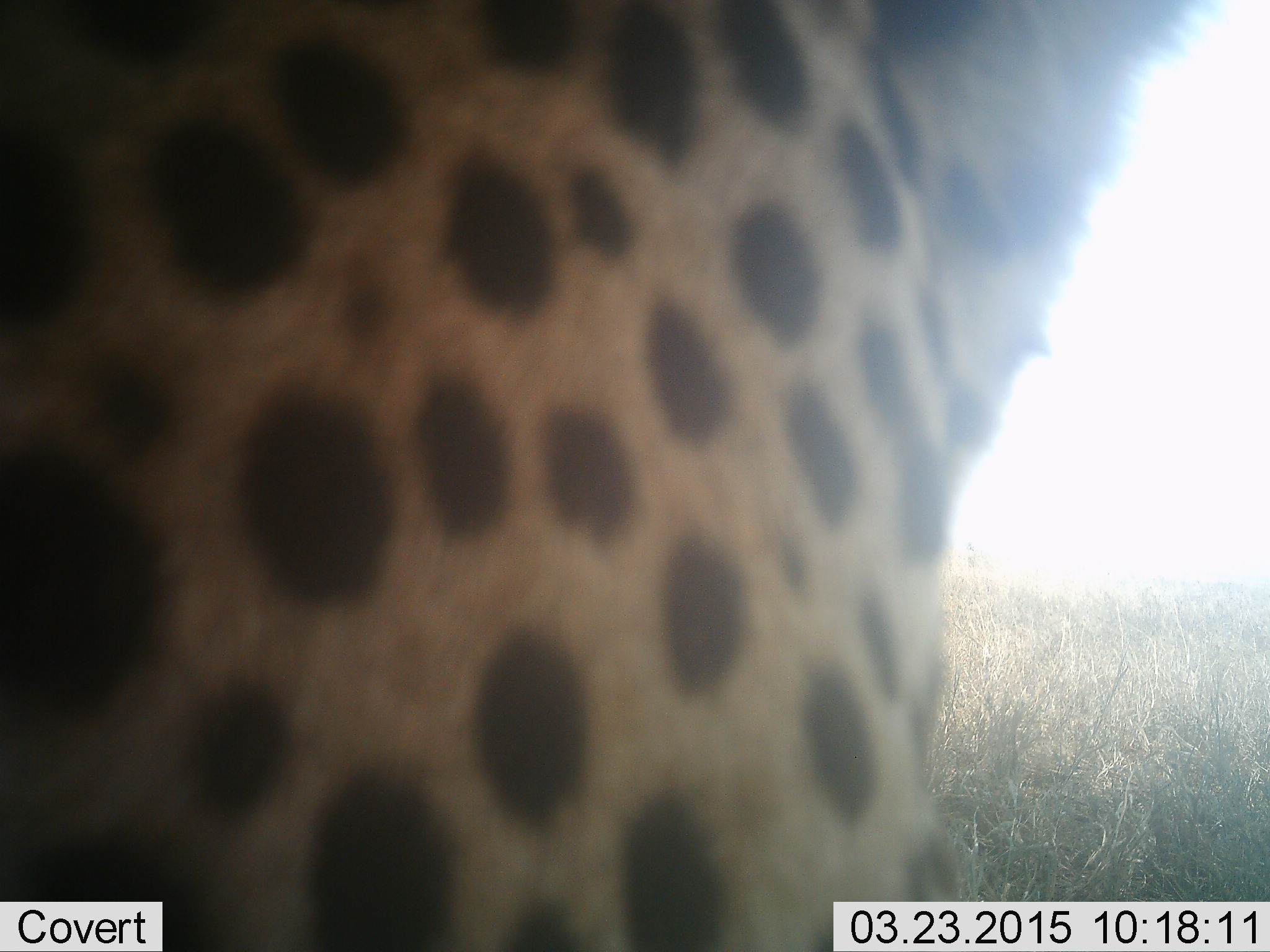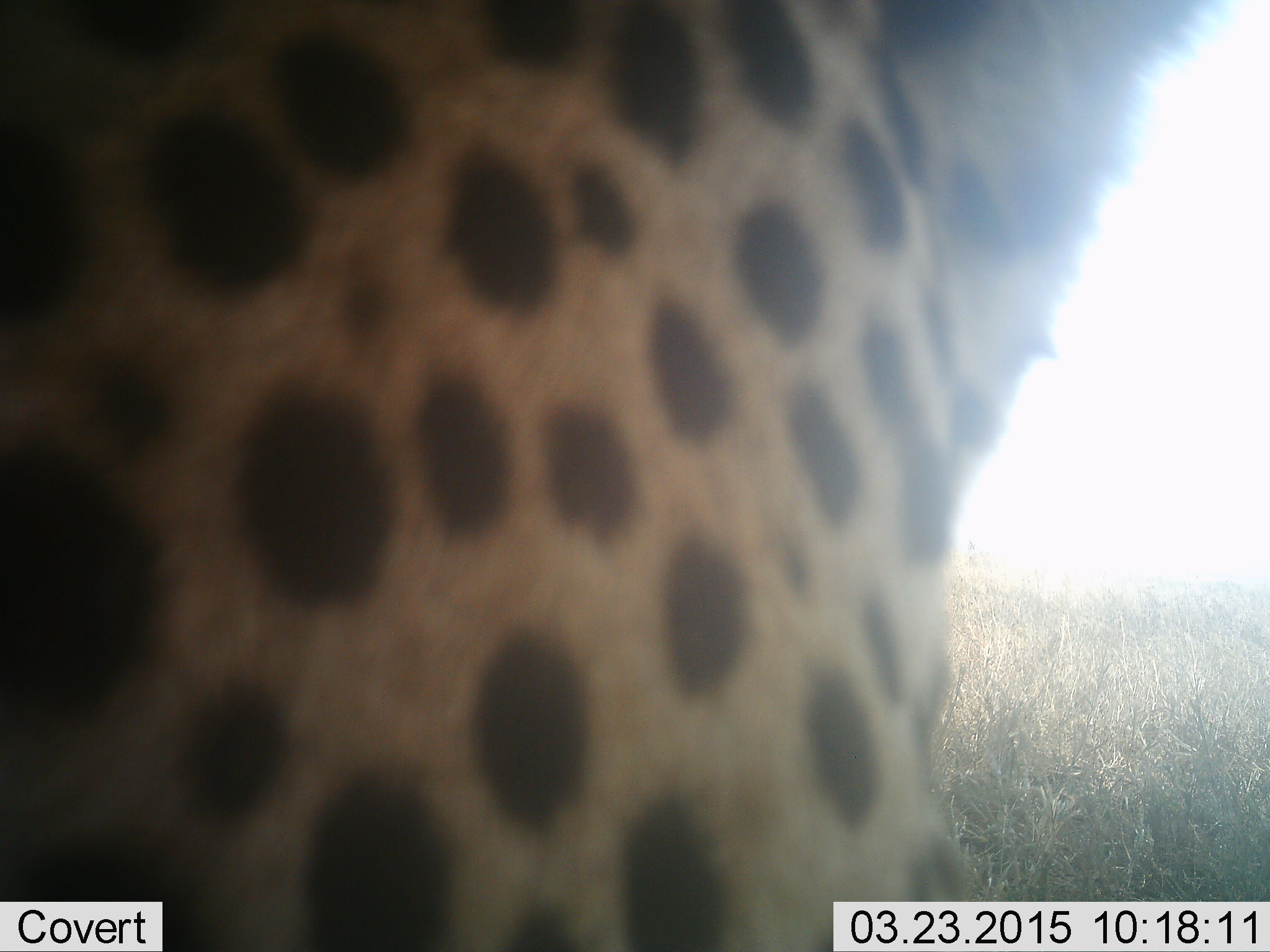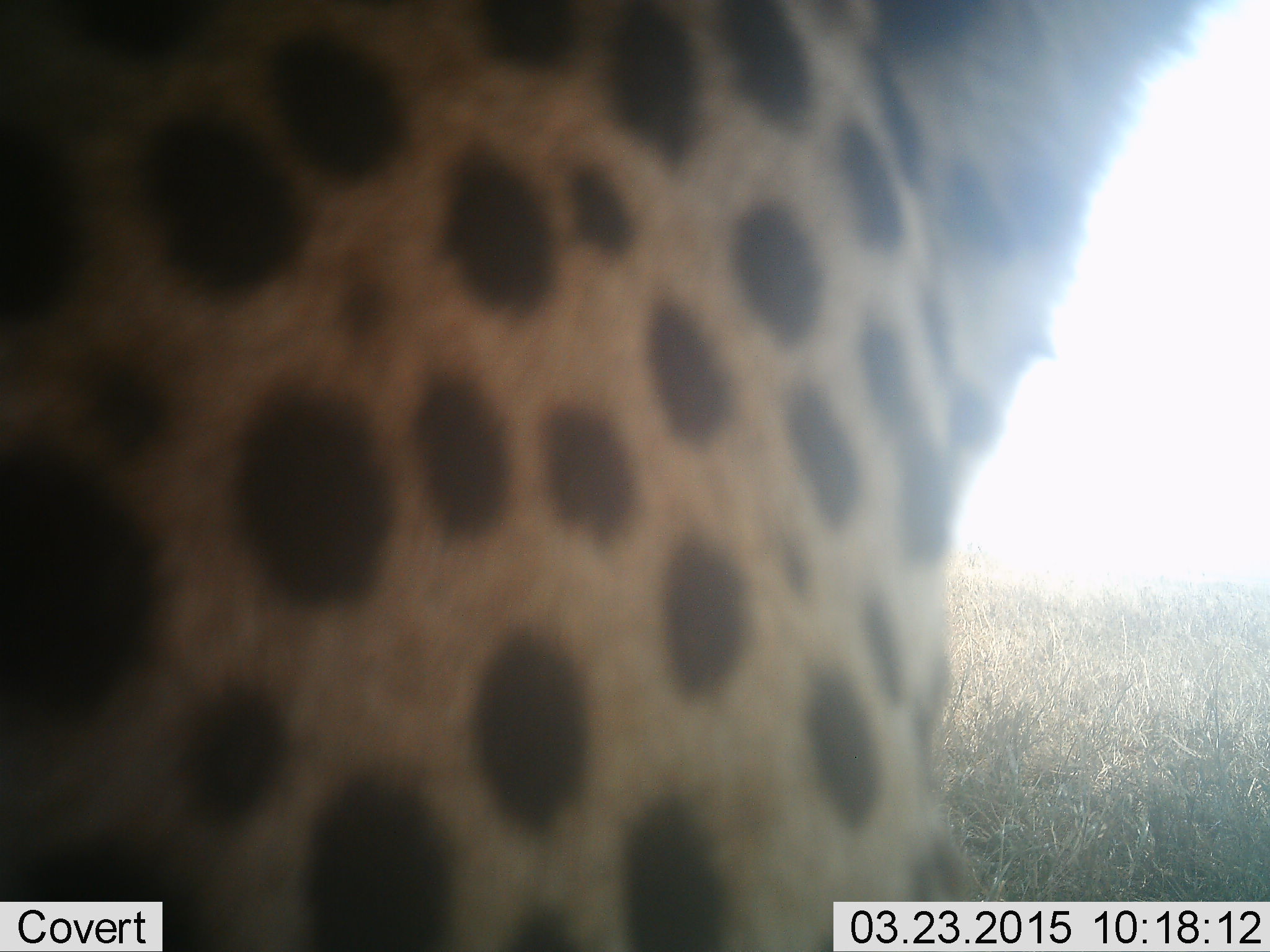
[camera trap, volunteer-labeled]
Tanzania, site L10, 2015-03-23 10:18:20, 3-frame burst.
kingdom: Animalia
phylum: Chordata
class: Mammalia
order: Carnivora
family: Felidae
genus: Acinonyx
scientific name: Acinonyx jubatus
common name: cheetah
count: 1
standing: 80%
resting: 10%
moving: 0%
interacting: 10%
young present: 0%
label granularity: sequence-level